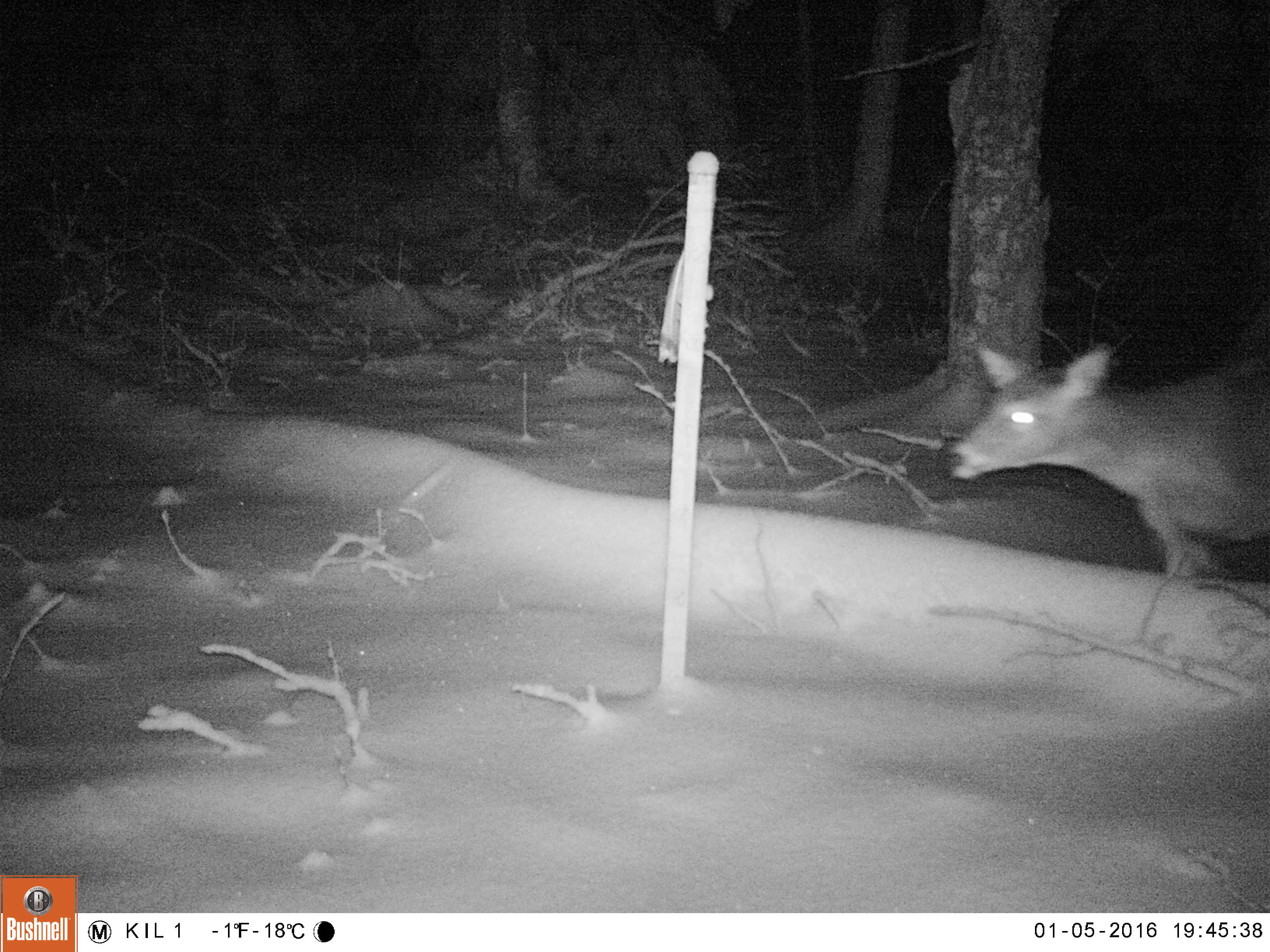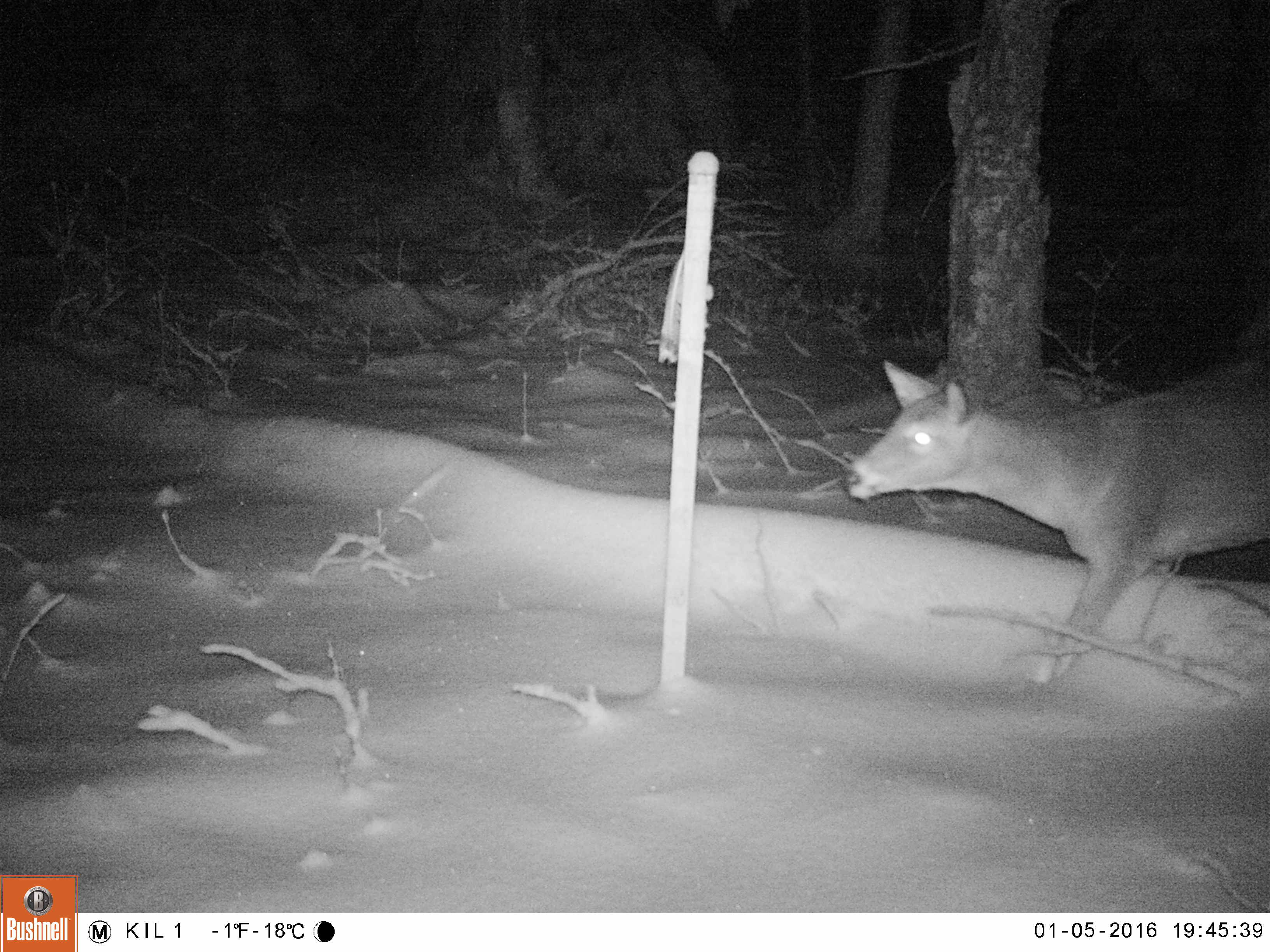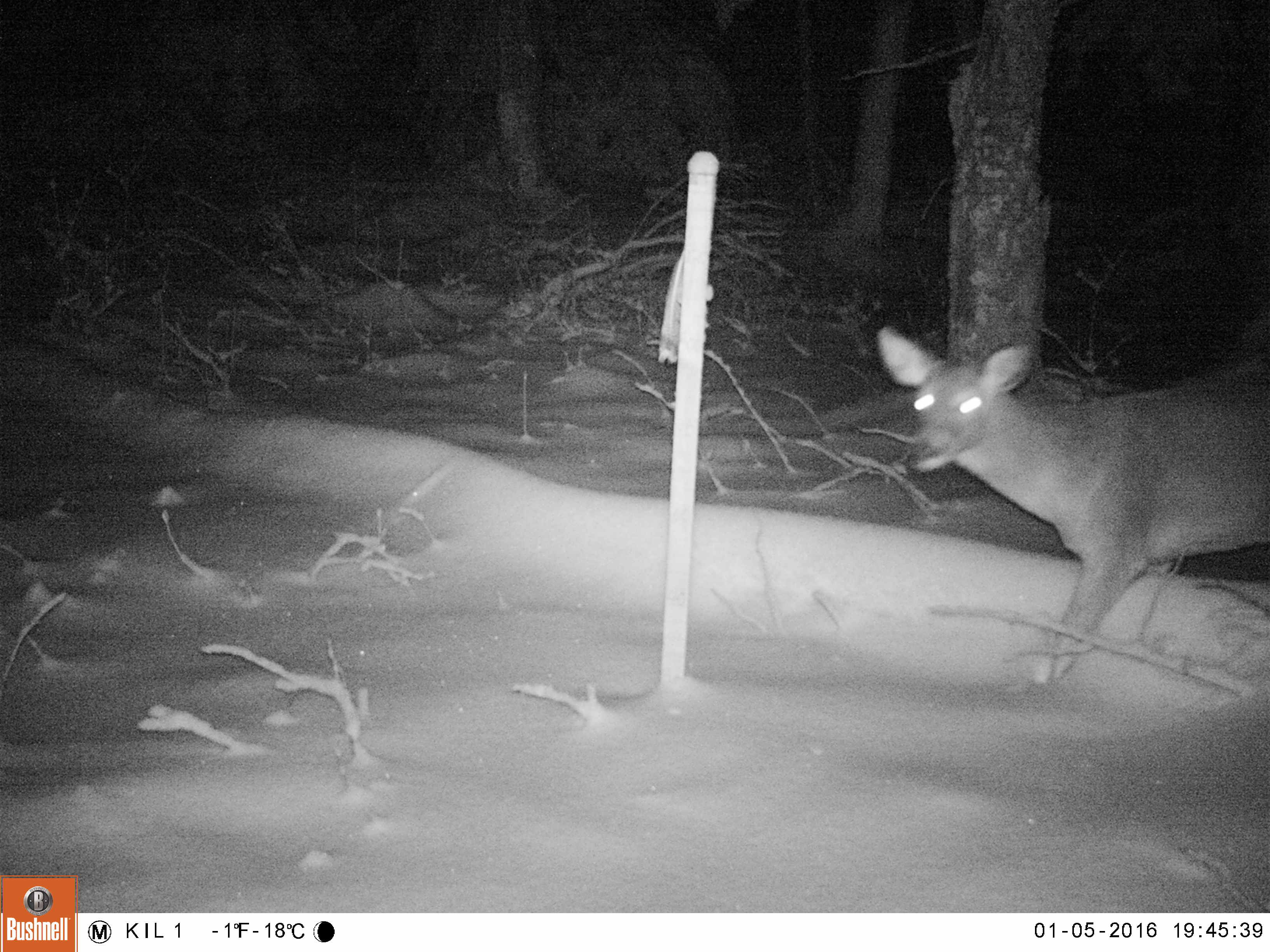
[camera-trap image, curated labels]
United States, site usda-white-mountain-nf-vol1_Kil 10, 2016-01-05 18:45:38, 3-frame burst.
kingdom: Animalia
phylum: Chordata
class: Mammalia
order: Artiodactyla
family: Cervidae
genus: Odocoileus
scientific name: Odocoileus virginianus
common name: white-tailed deer